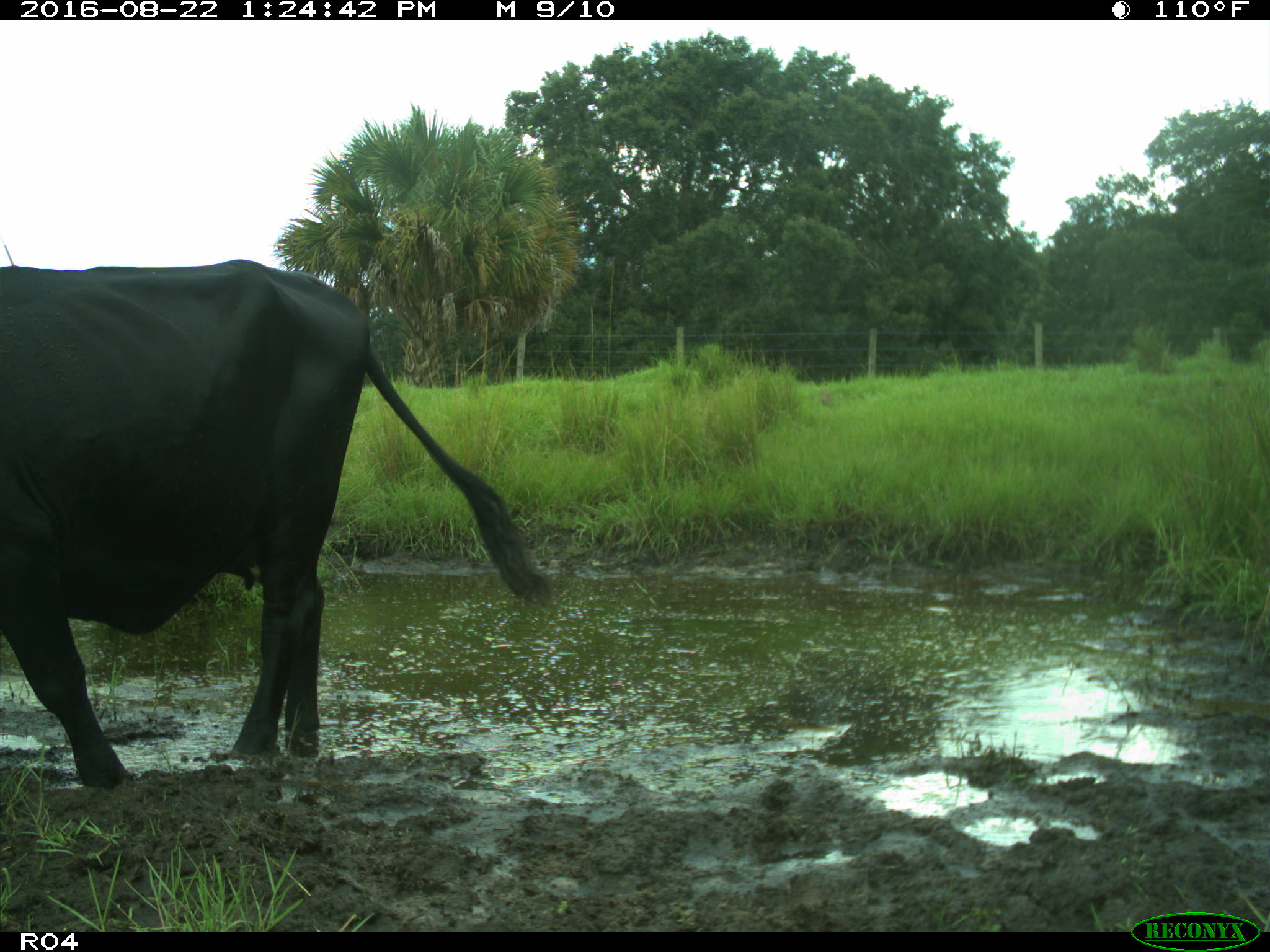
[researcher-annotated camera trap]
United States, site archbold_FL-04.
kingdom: Animalia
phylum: Chordata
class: Mammalia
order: Artiodactyla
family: Bovidae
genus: Bos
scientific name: Bos taurus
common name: domestic cow